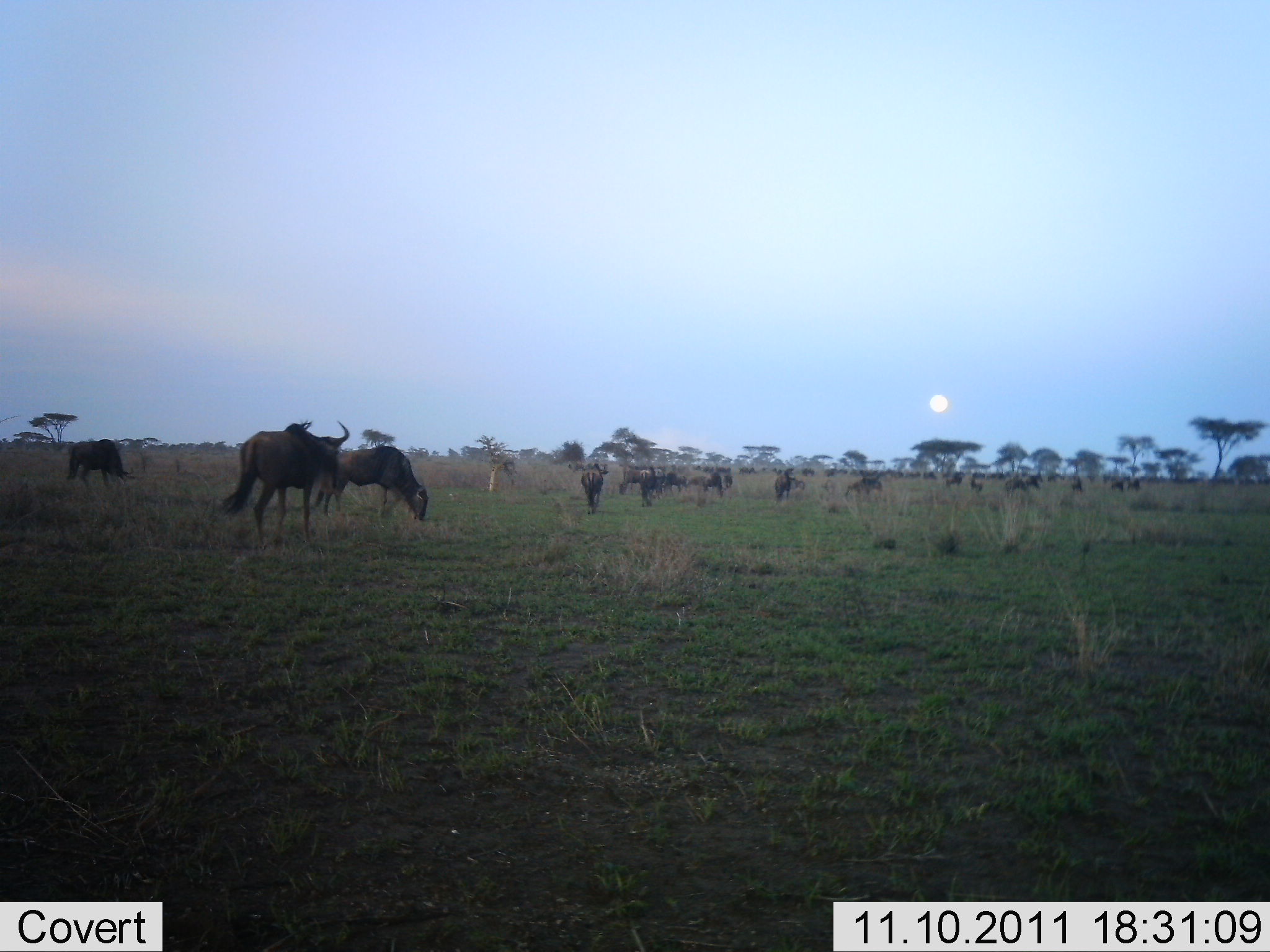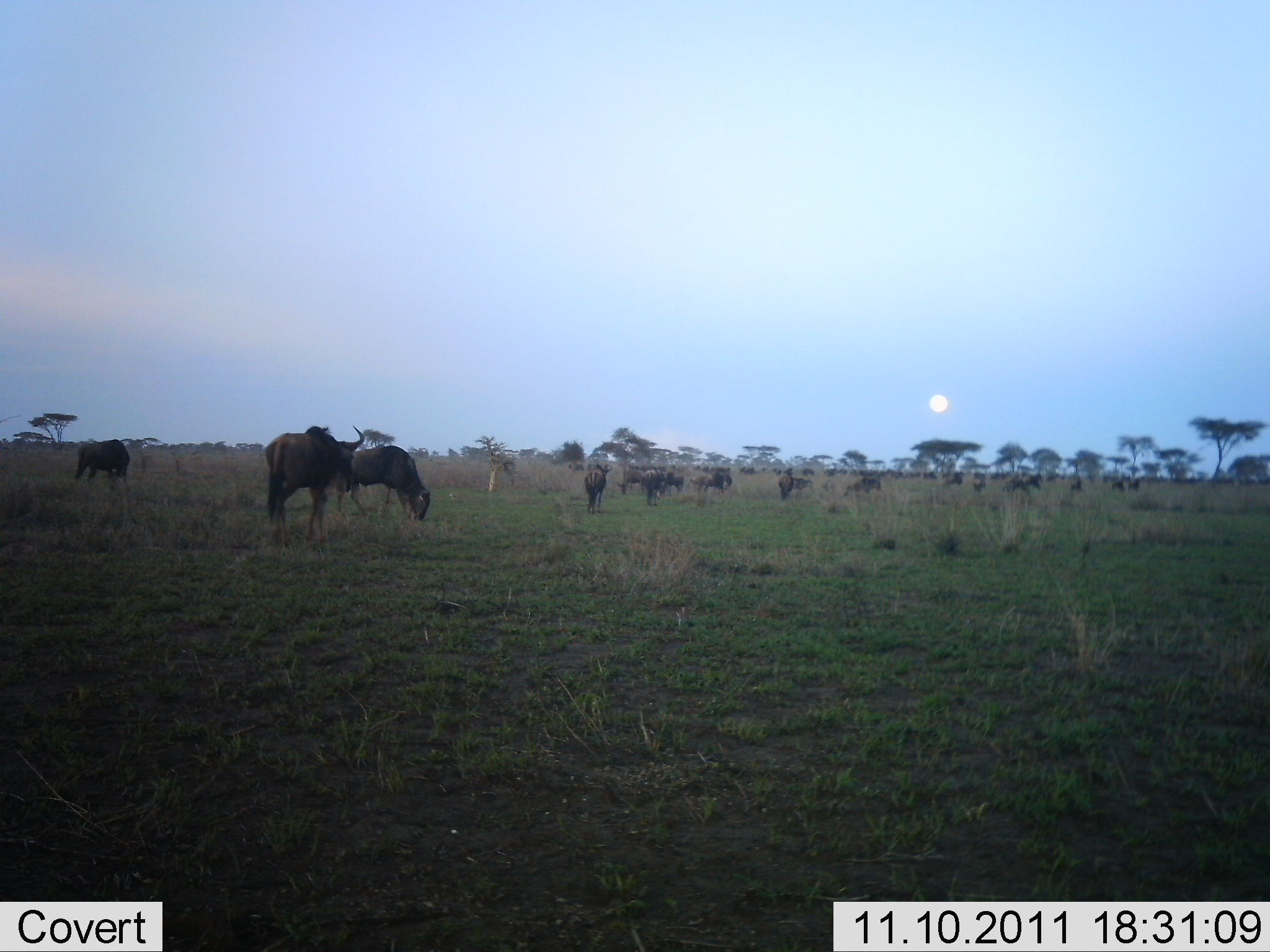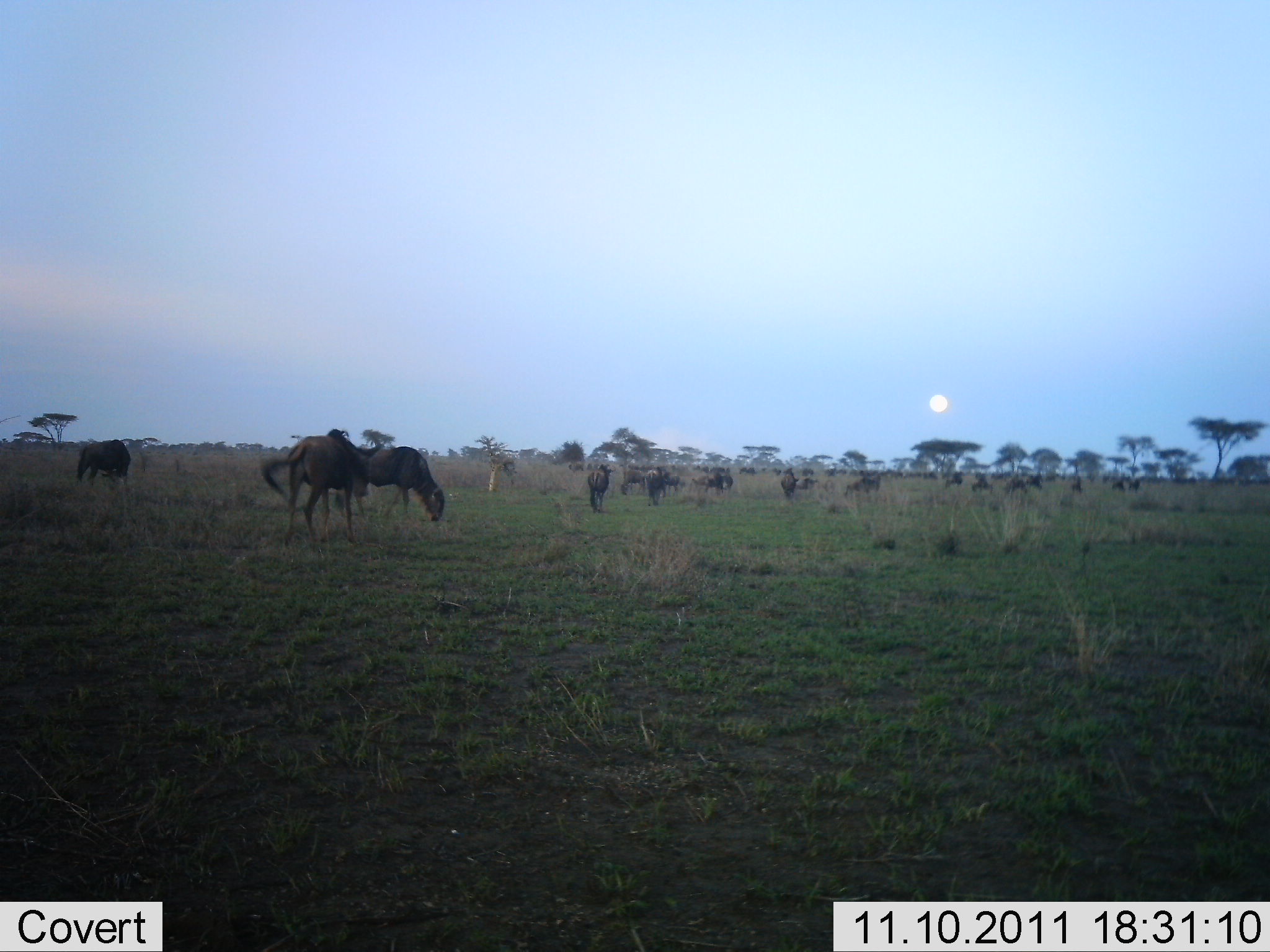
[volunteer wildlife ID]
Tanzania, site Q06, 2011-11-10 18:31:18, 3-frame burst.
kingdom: Animalia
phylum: Chordata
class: Mammalia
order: Artiodactyla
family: Bovidae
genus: Connochaetes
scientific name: Connochaetes taurinus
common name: blue wildebeest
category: wildebeest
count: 11-50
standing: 38%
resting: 6%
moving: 69%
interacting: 6%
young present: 0%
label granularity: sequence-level